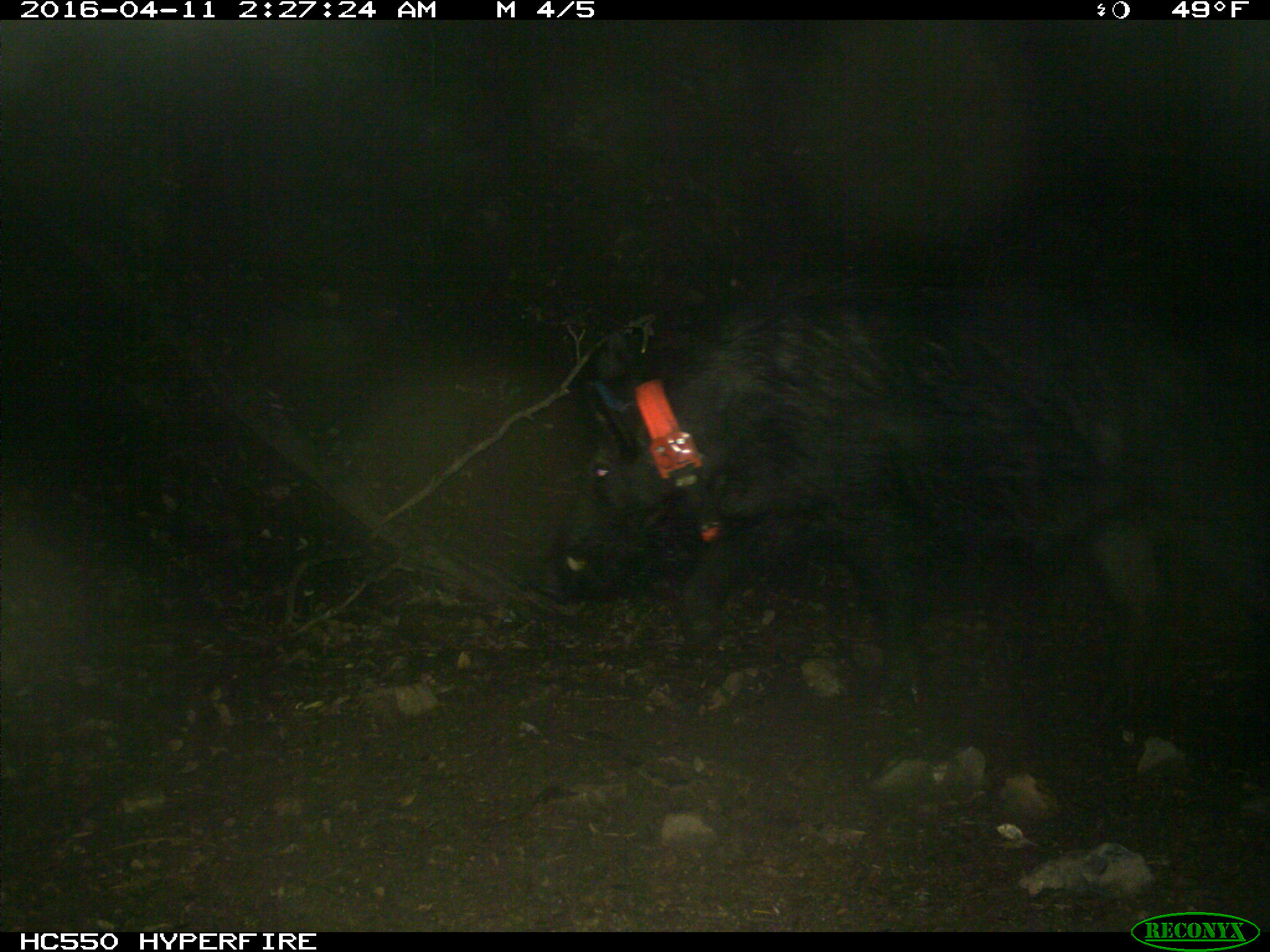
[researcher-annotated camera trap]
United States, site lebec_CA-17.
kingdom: Animalia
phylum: Chordata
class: Mammalia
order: Artiodactyla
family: Suidae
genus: Sus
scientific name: Sus scrofa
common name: wild boar